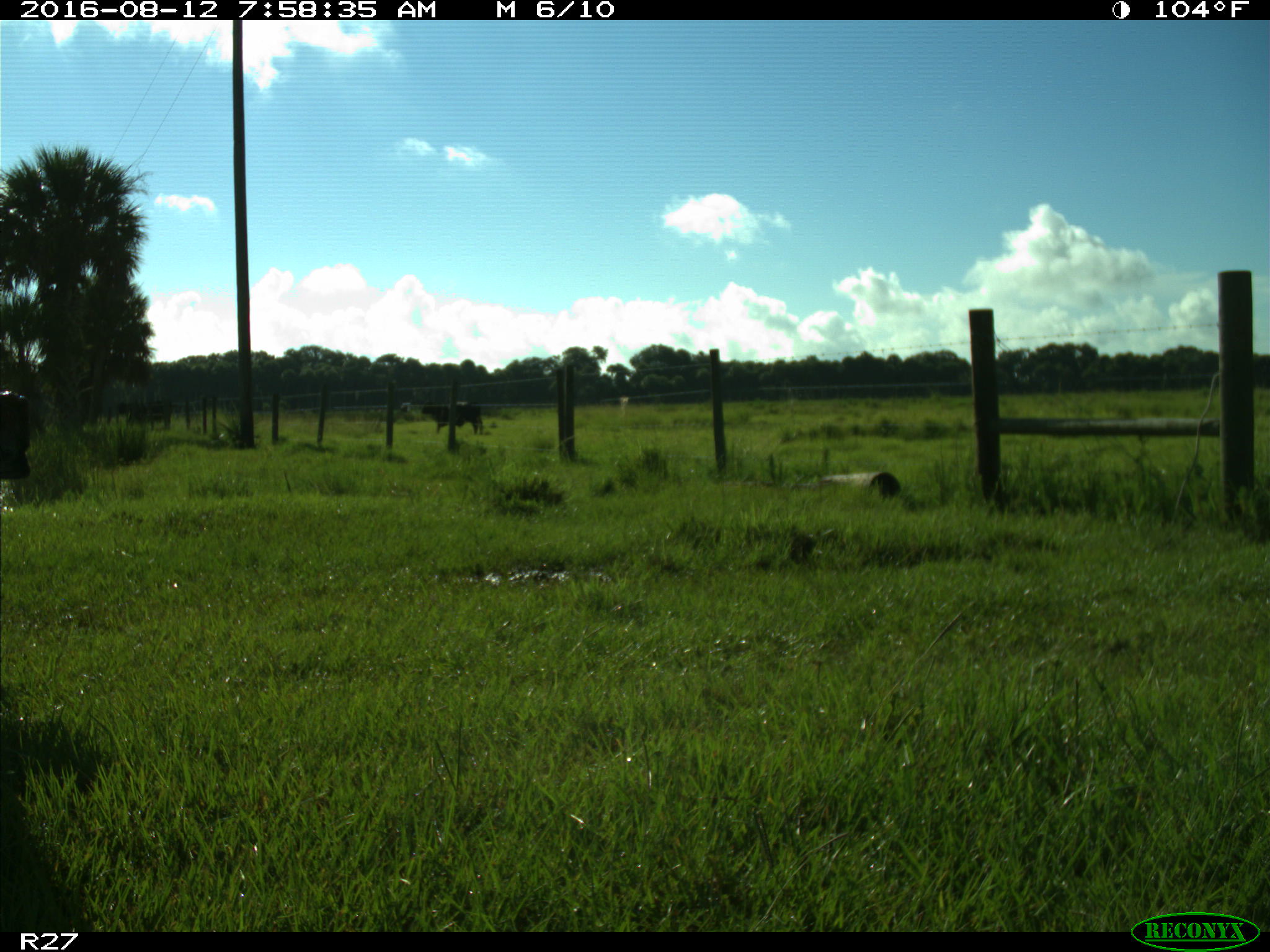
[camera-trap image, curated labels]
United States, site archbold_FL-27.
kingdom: Animalia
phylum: Chordata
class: Mammalia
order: Artiodactyla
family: Bovidae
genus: Bos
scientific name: Bos taurus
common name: domestic cow